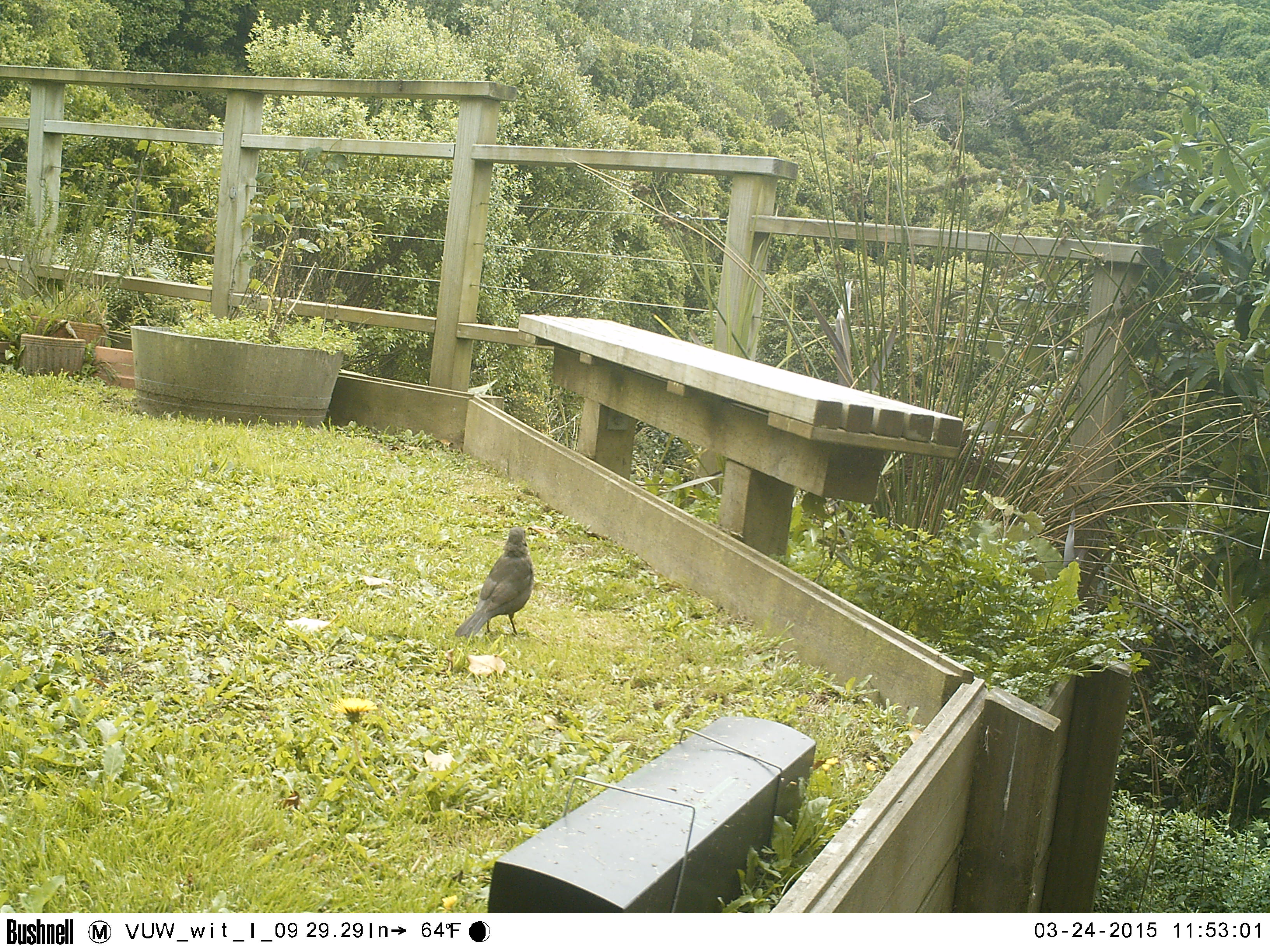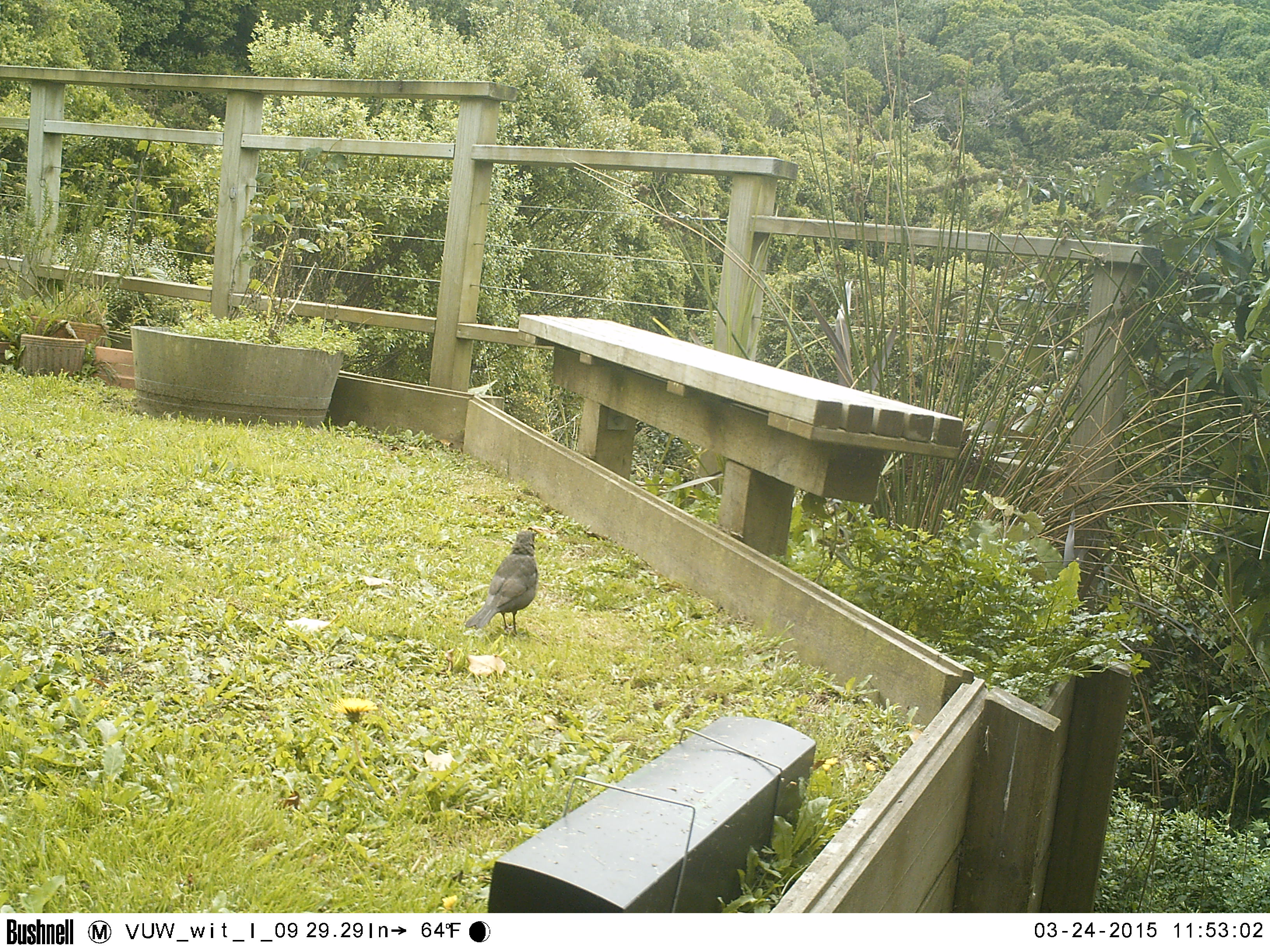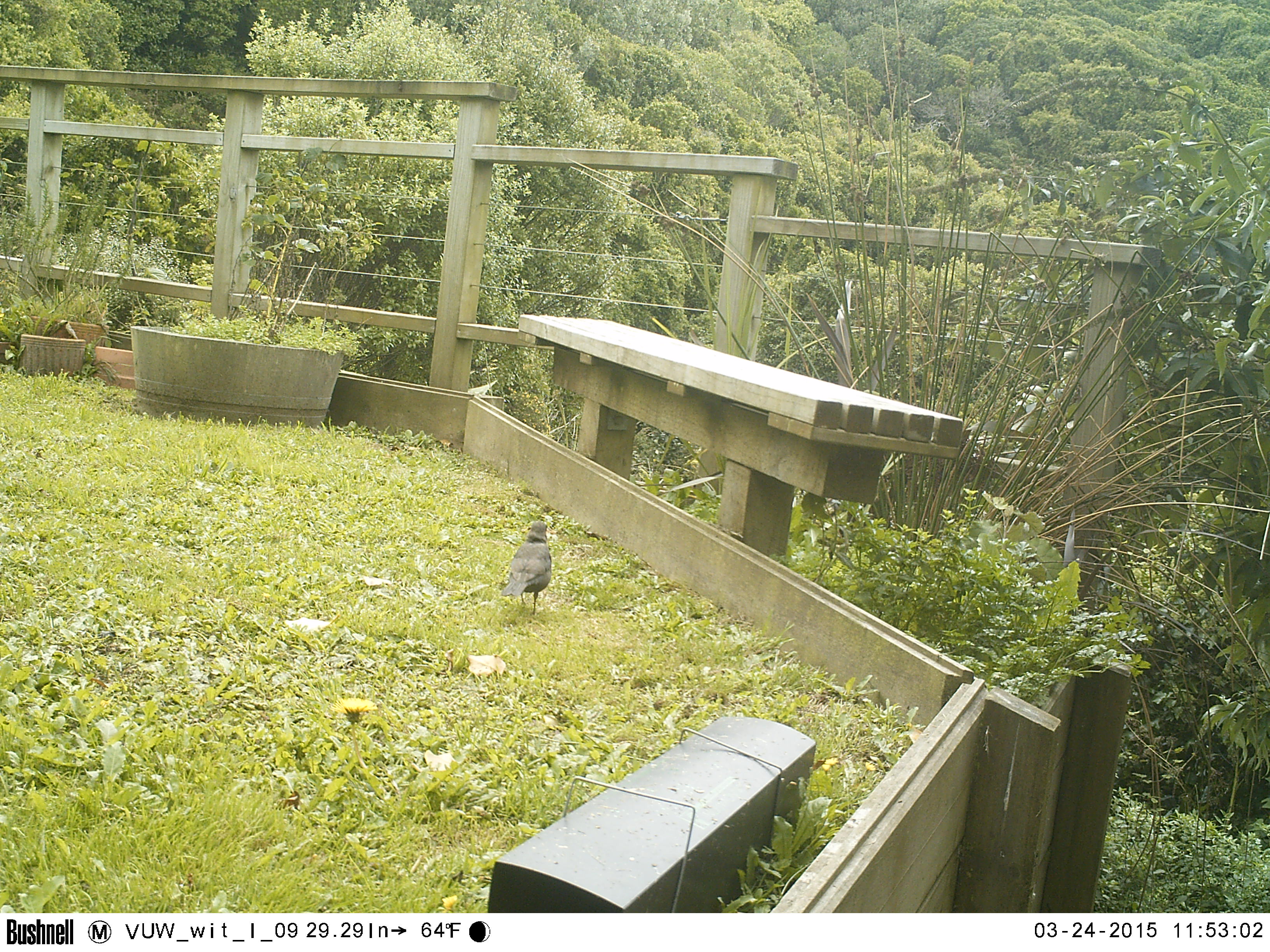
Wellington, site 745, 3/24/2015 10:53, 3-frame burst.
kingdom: Animalia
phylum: Chordata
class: Aves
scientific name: Aves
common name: bird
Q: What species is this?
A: Bird (Aves).